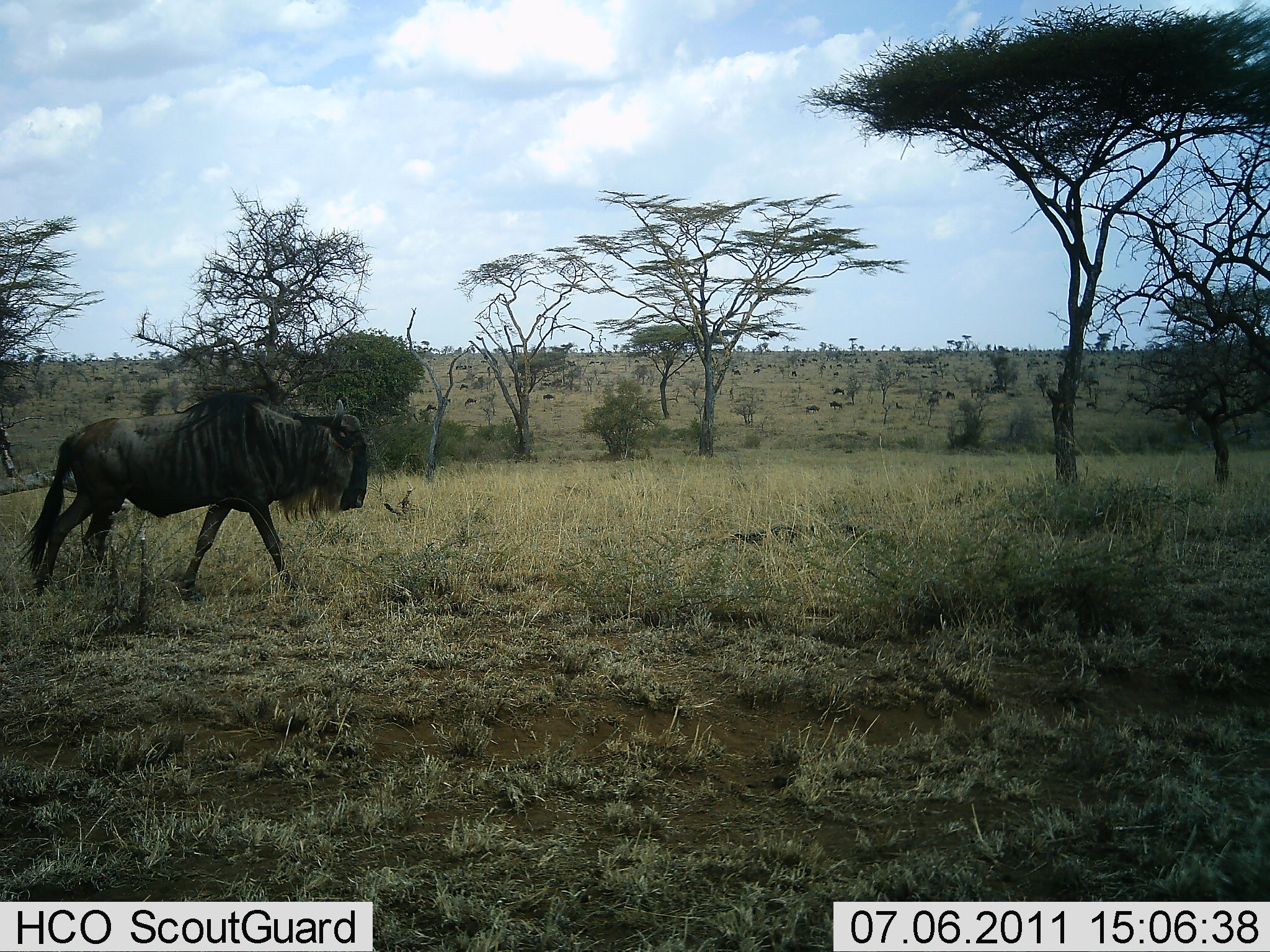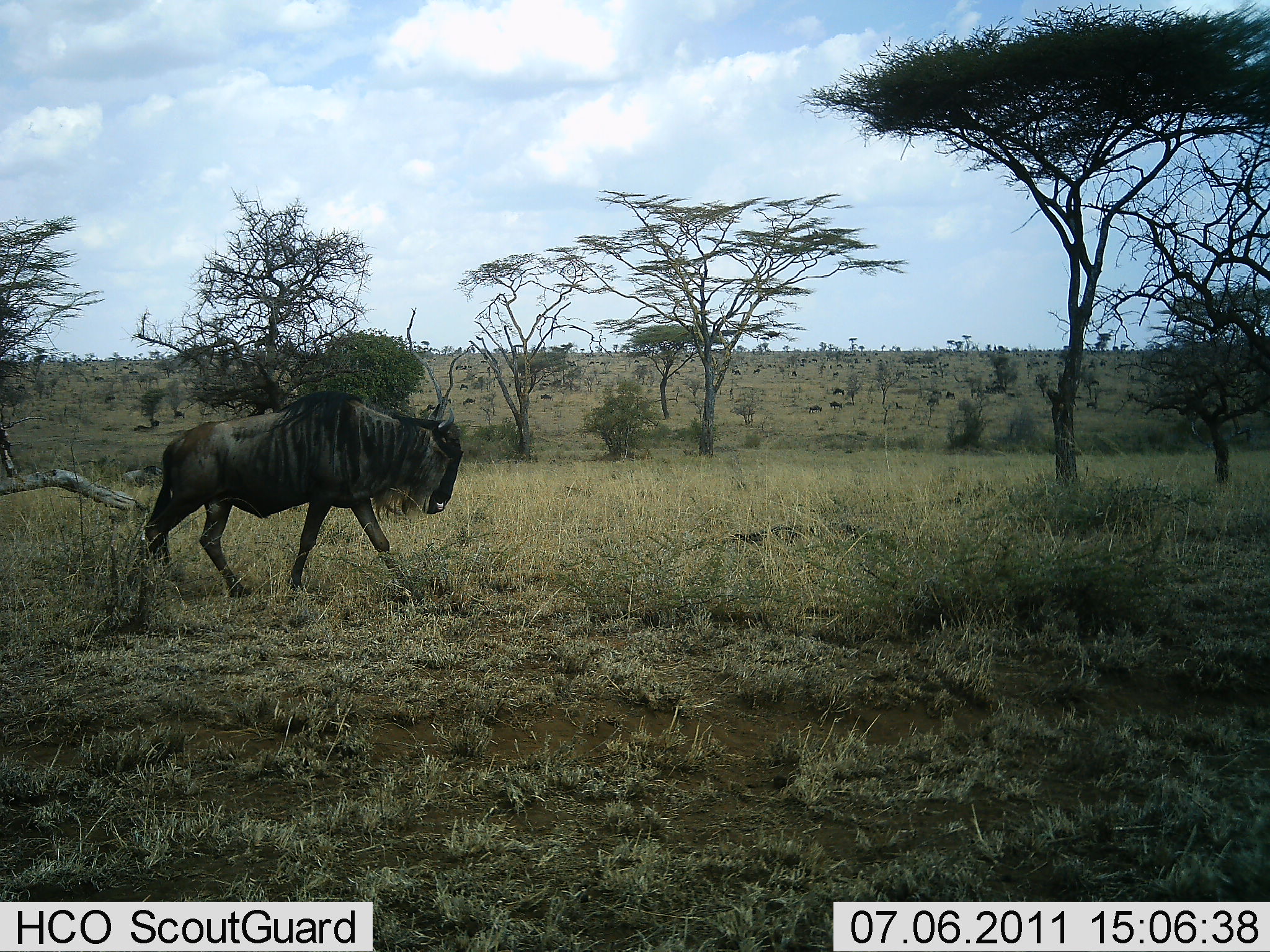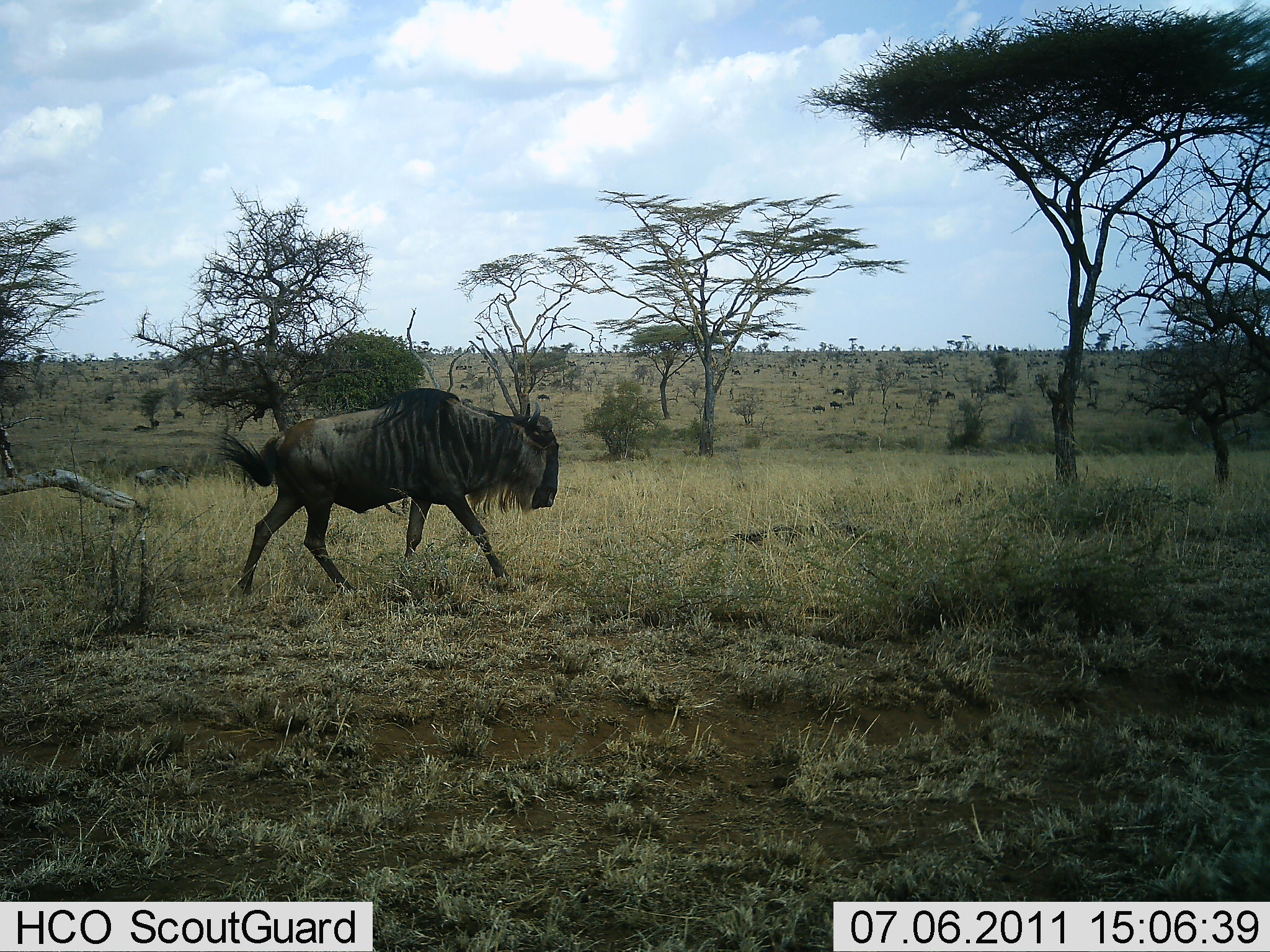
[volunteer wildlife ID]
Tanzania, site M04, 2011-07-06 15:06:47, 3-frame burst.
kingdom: Animalia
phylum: Chordata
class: Mammalia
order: Artiodactyla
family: Bovidae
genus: Connochaetes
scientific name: Connochaetes taurinus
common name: blue wildebeest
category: wildebeest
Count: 1.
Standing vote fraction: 8%.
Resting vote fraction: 0%.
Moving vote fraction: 100%.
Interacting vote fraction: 0%.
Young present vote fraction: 0%.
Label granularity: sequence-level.